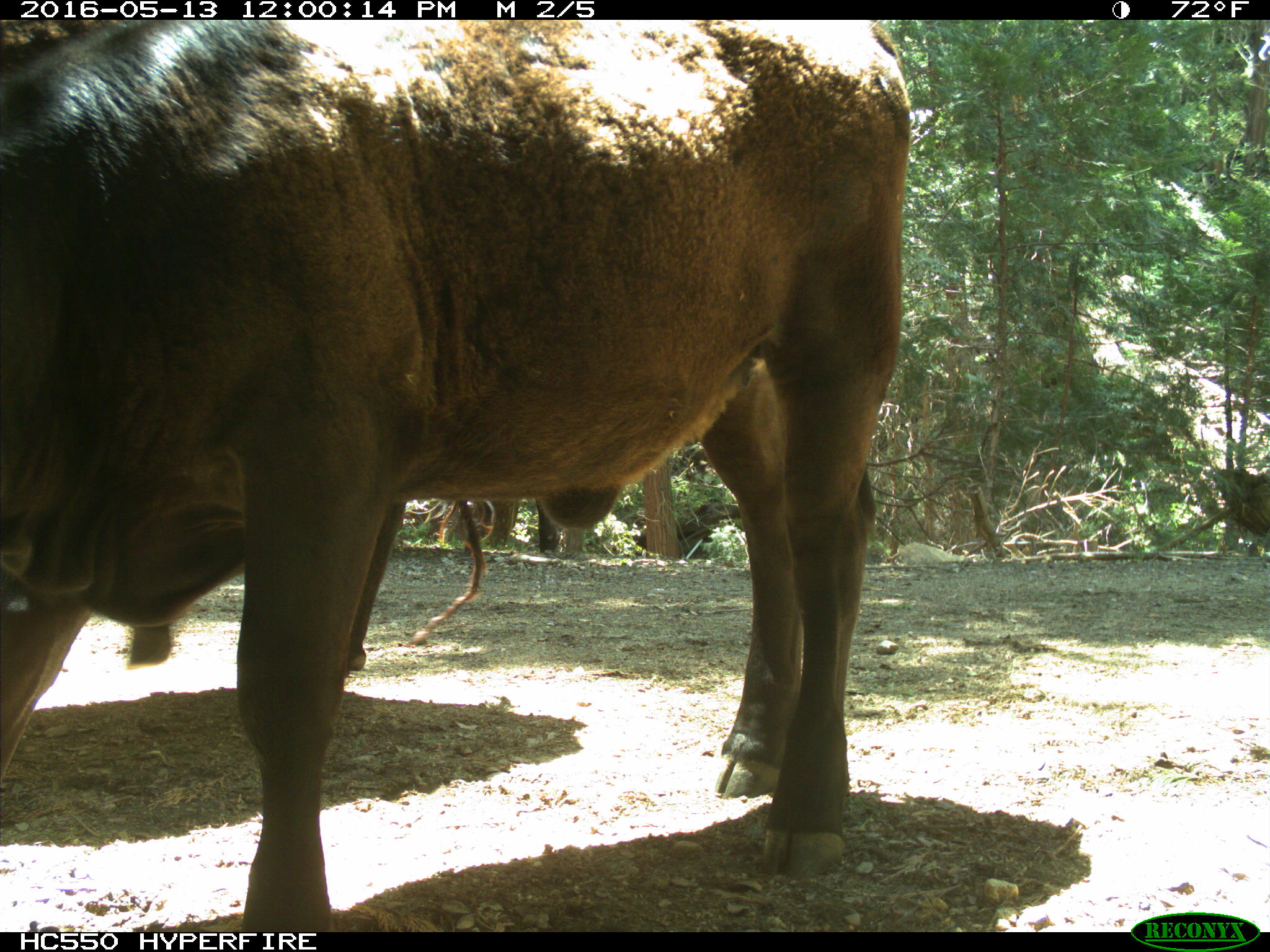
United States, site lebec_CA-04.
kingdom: Animalia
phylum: Chordata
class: Mammalia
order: Artiodactyla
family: Bovidae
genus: Bos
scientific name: Bos taurus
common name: domestic cow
Bos taurus (domestic cow).